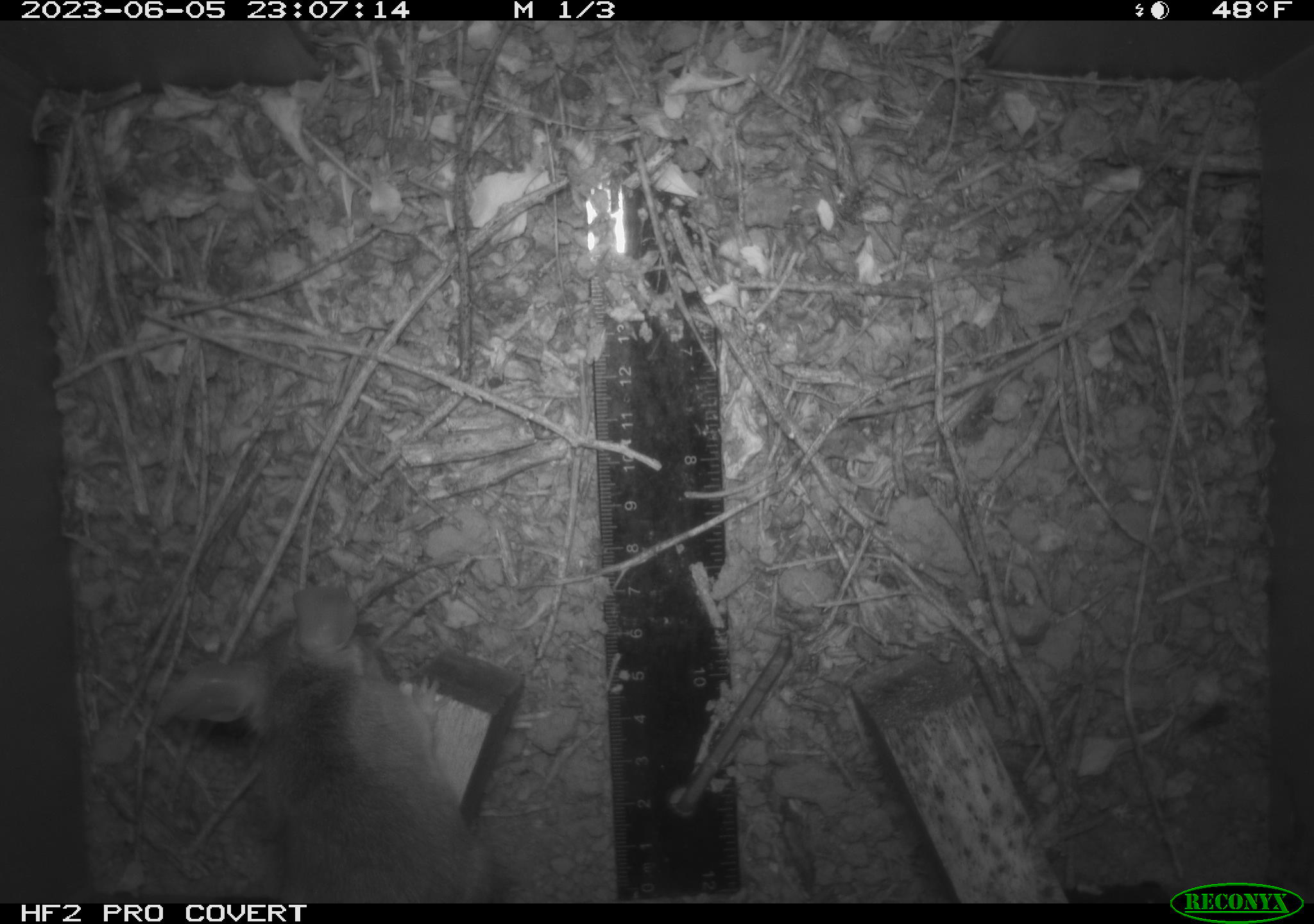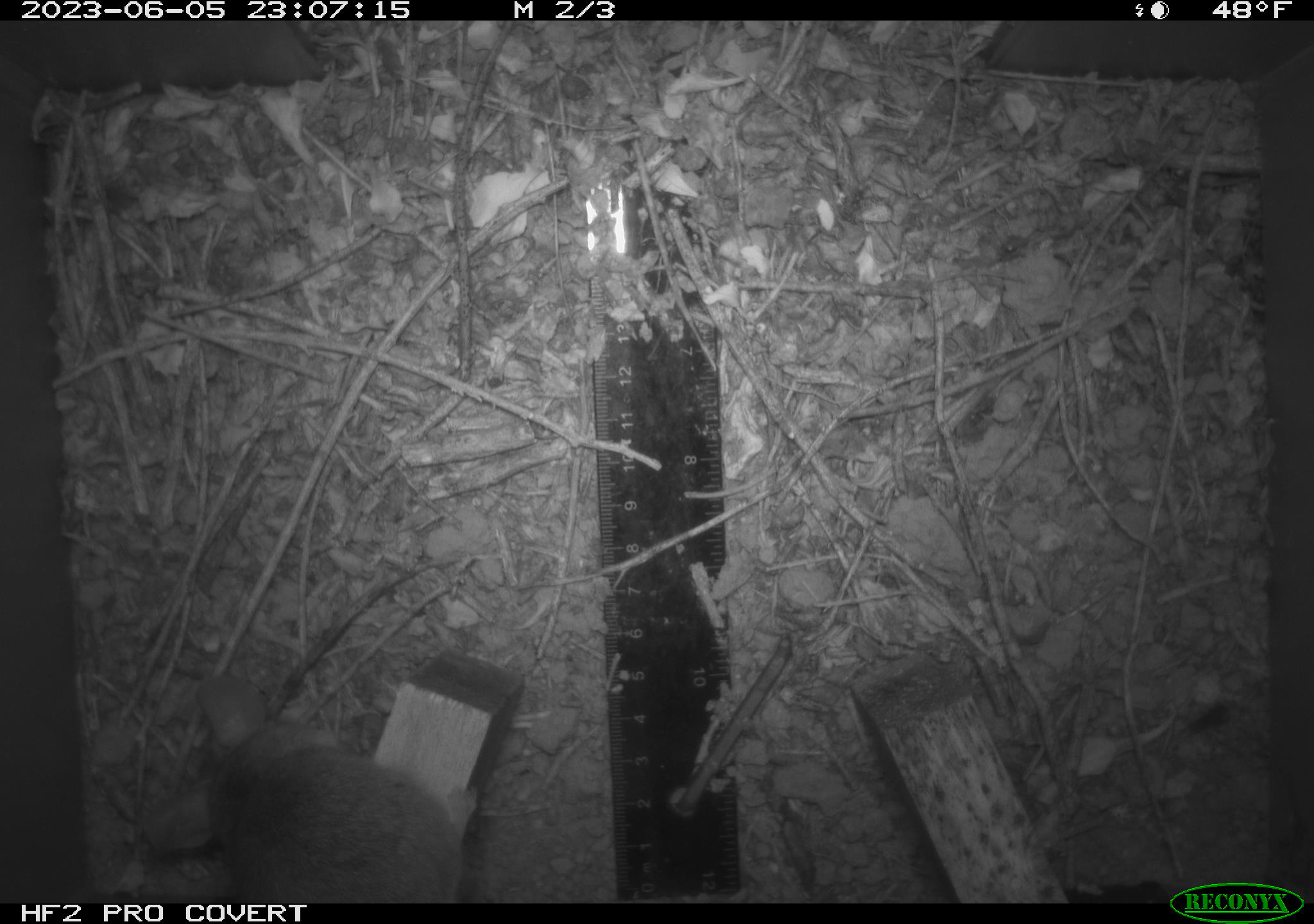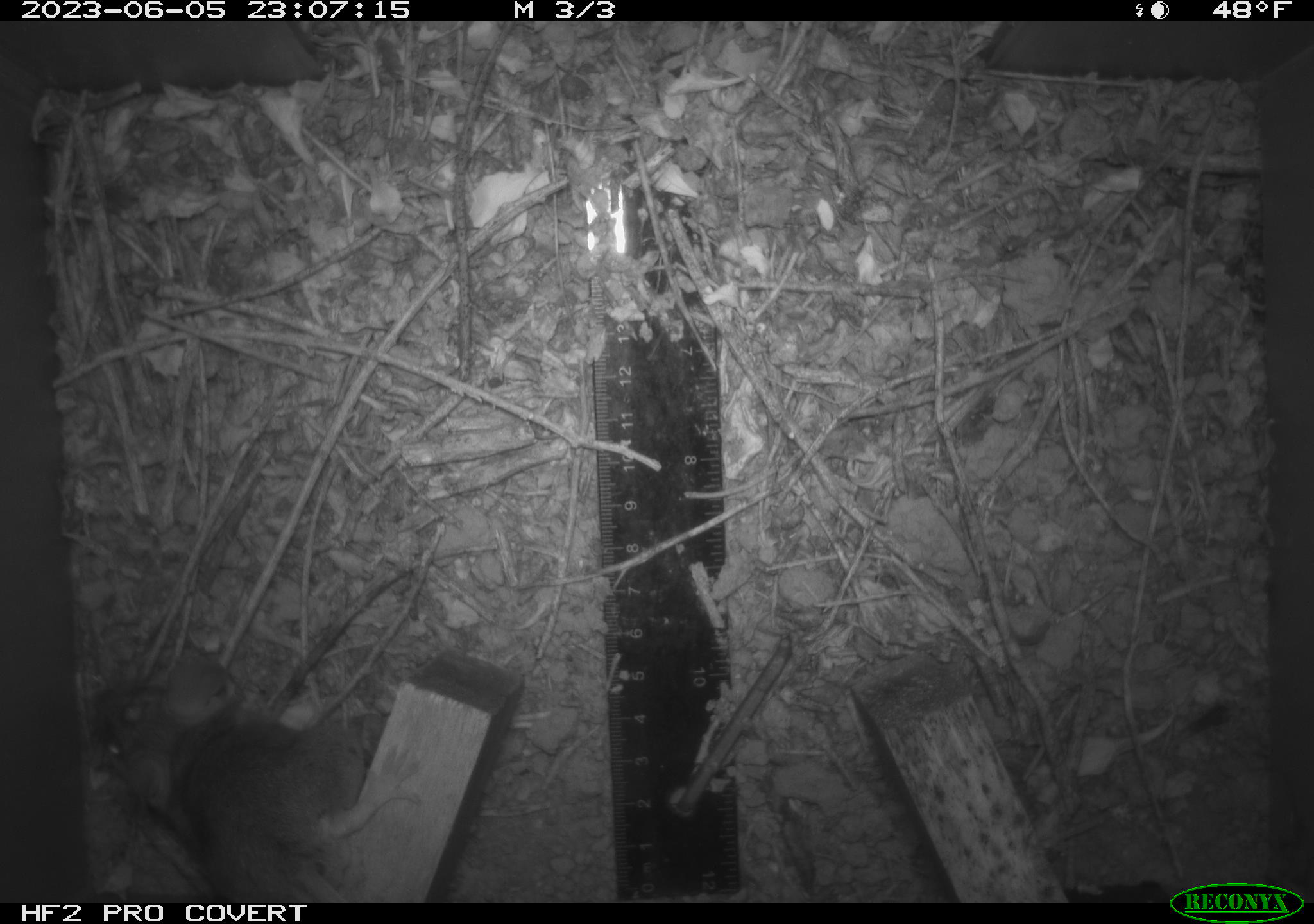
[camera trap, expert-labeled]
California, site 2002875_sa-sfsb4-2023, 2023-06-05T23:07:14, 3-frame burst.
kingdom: Animalia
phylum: Chordata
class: Mammalia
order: Rodentia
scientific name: Rodentia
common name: mouse species